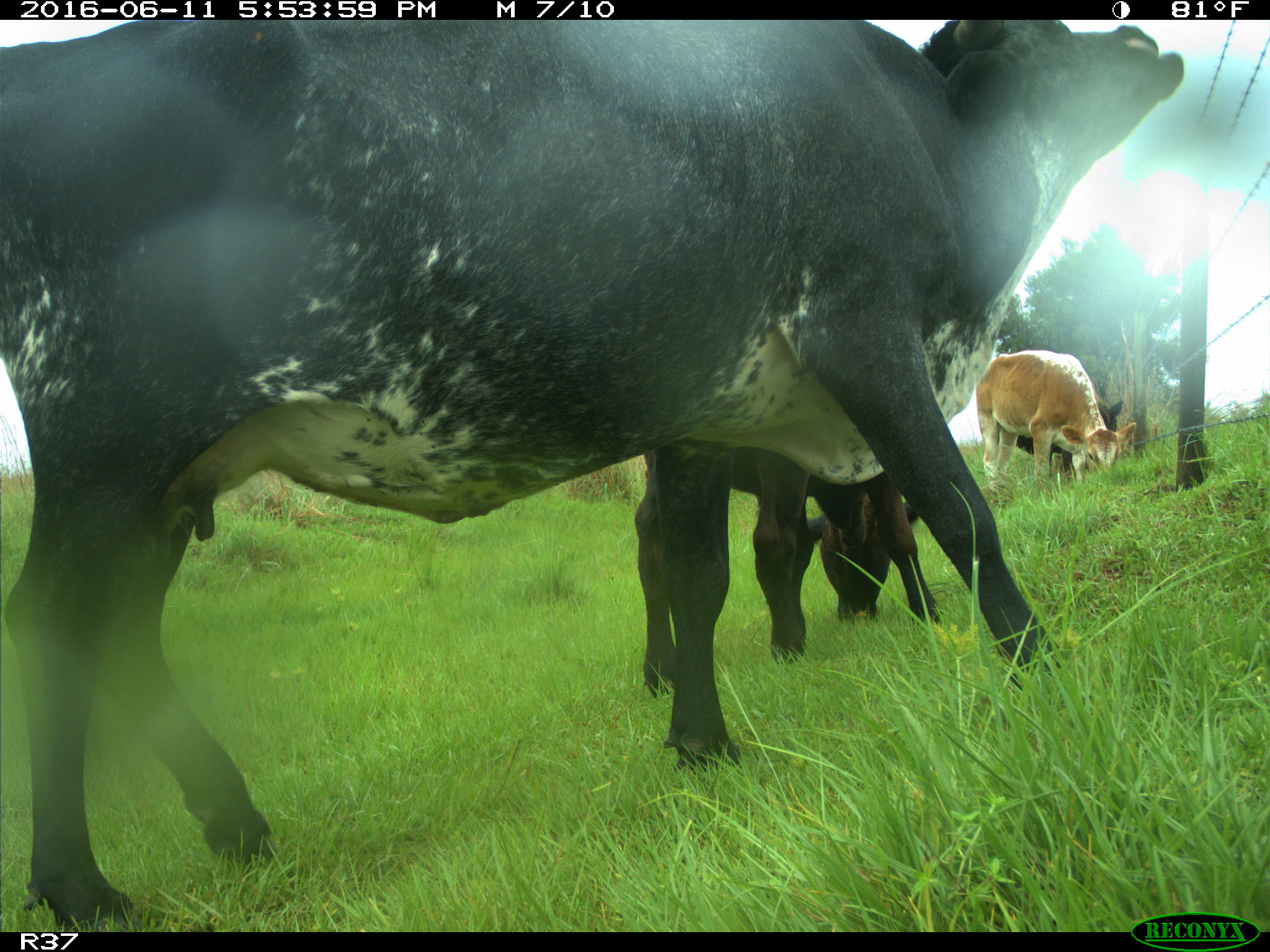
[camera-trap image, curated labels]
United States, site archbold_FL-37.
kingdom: Animalia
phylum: Chordata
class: Mammalia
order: Artiodactyla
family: Bovidae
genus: Bos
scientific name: Bos taurus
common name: domestic cow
Bos taurus (domestic cow).